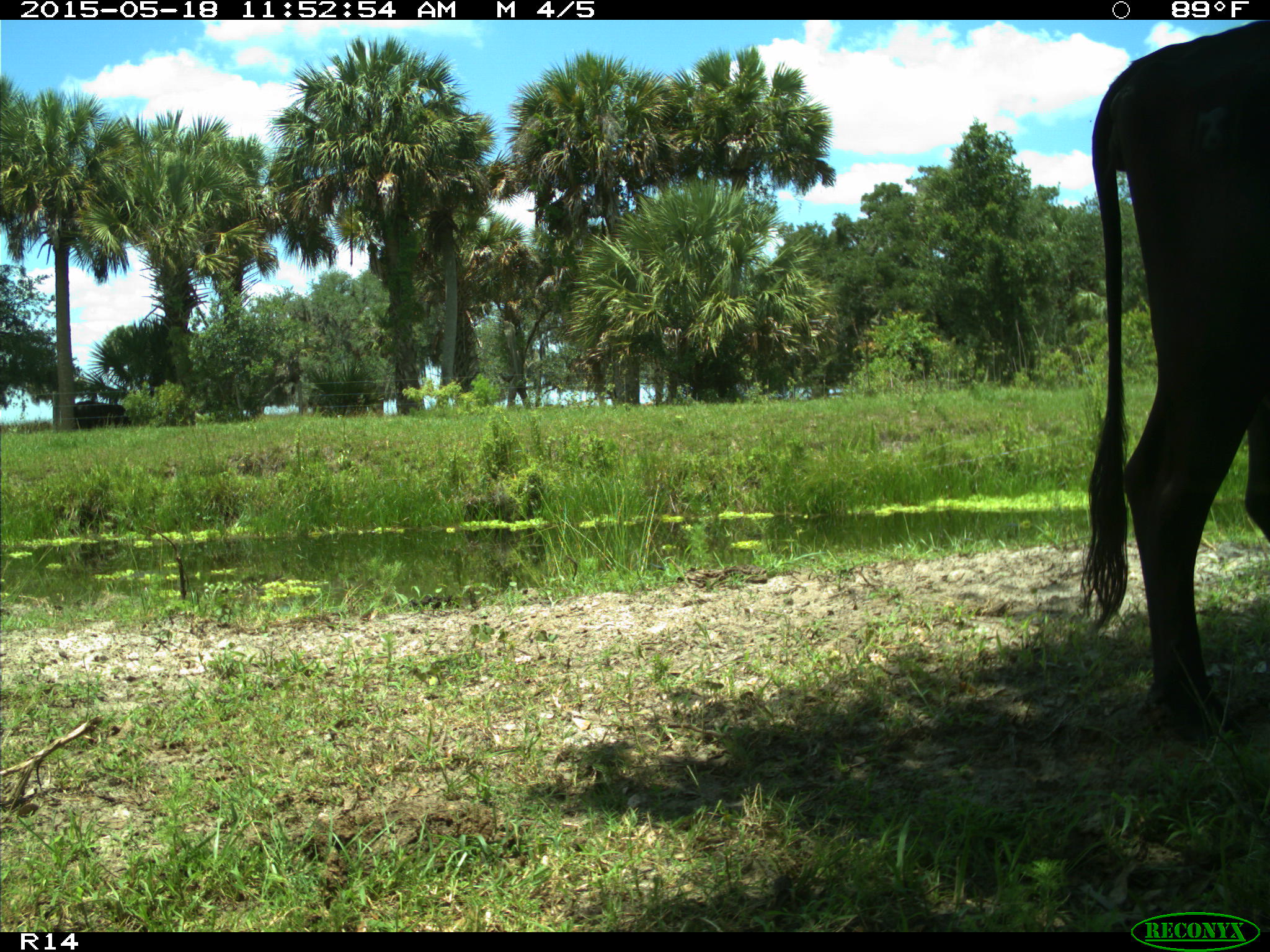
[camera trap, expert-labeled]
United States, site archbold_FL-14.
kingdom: Animalia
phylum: Chordata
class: Mammalia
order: Artiodactyla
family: Bovidae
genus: Bos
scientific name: Bos taurus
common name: domestic cow